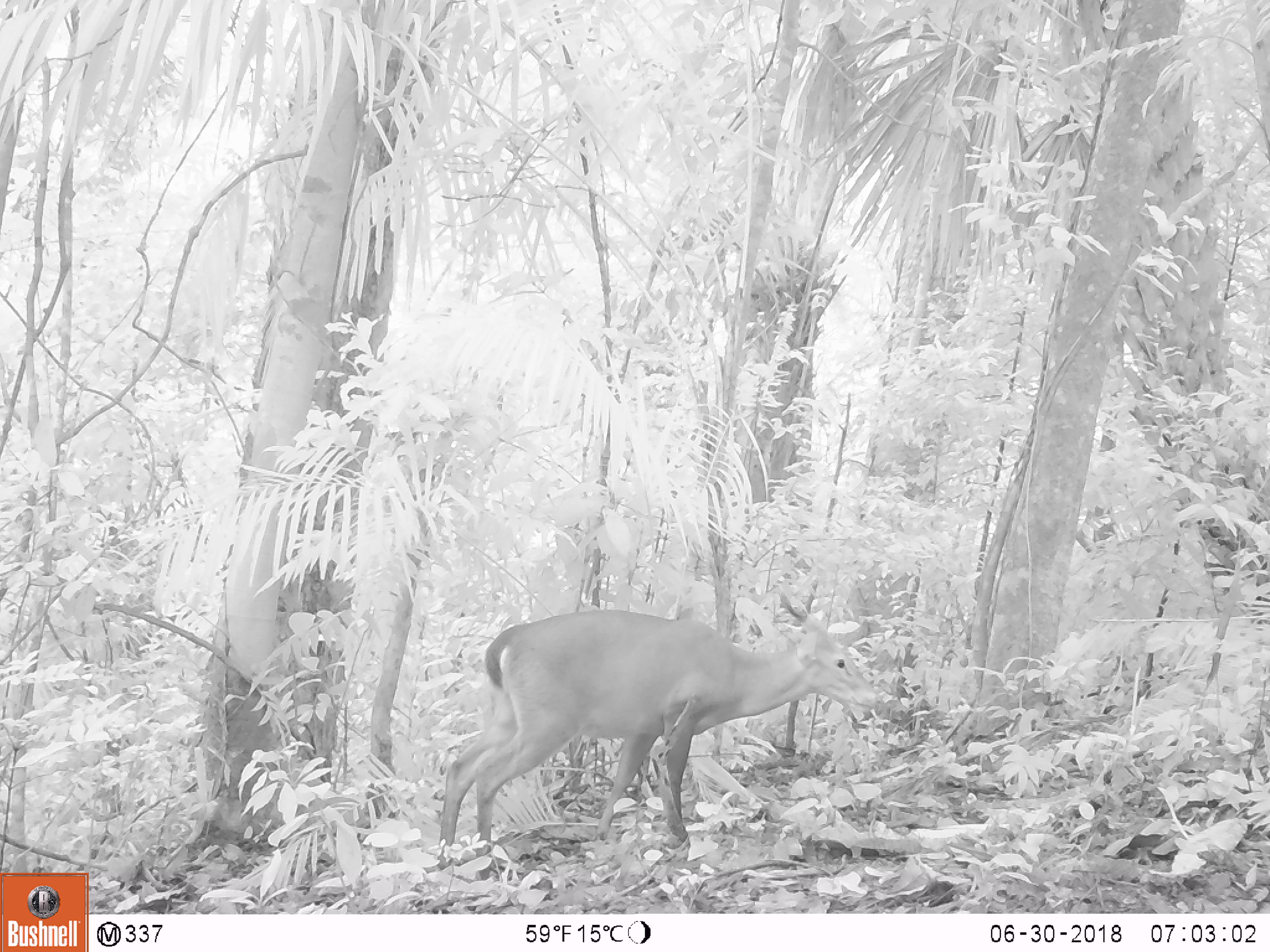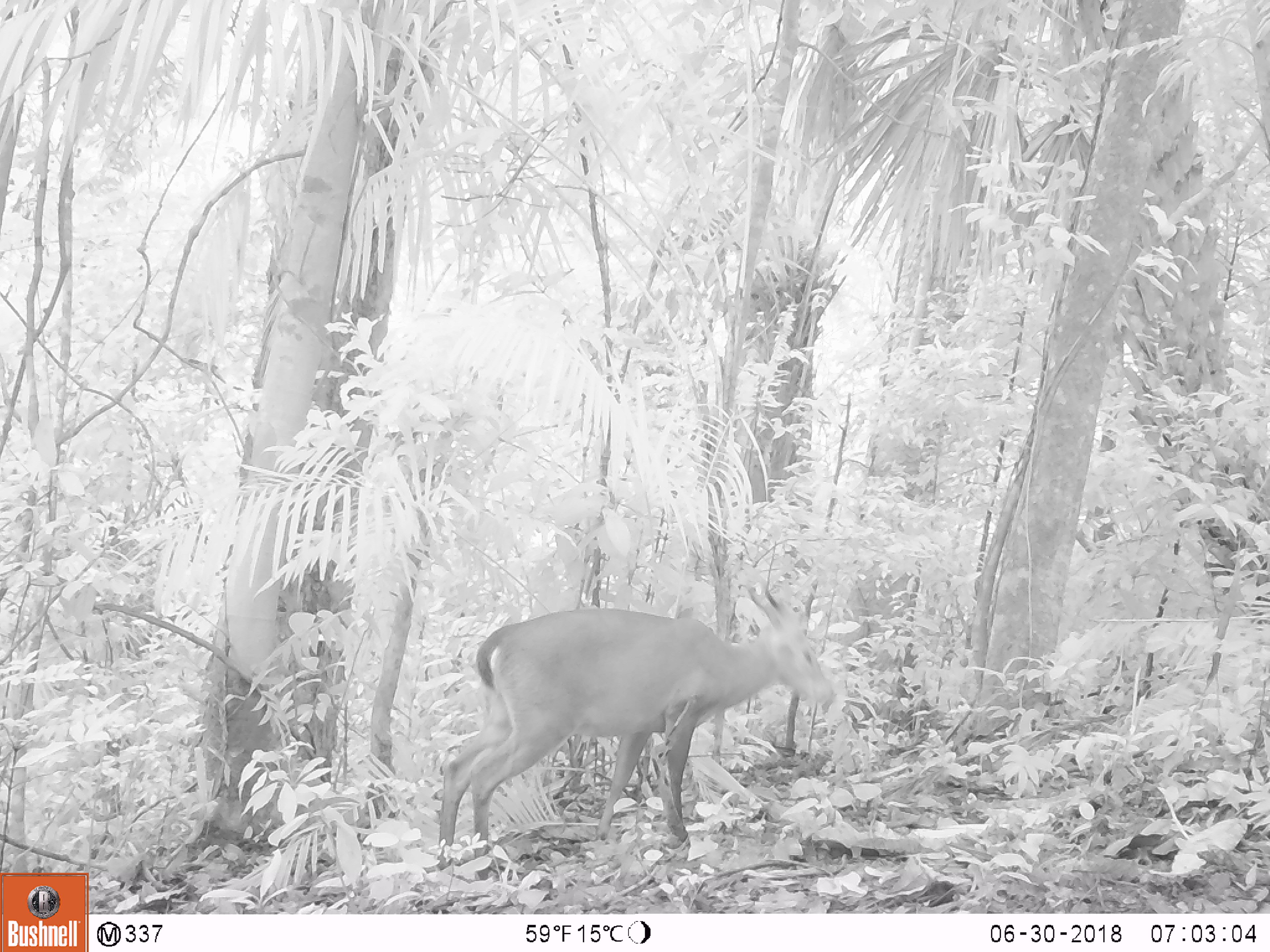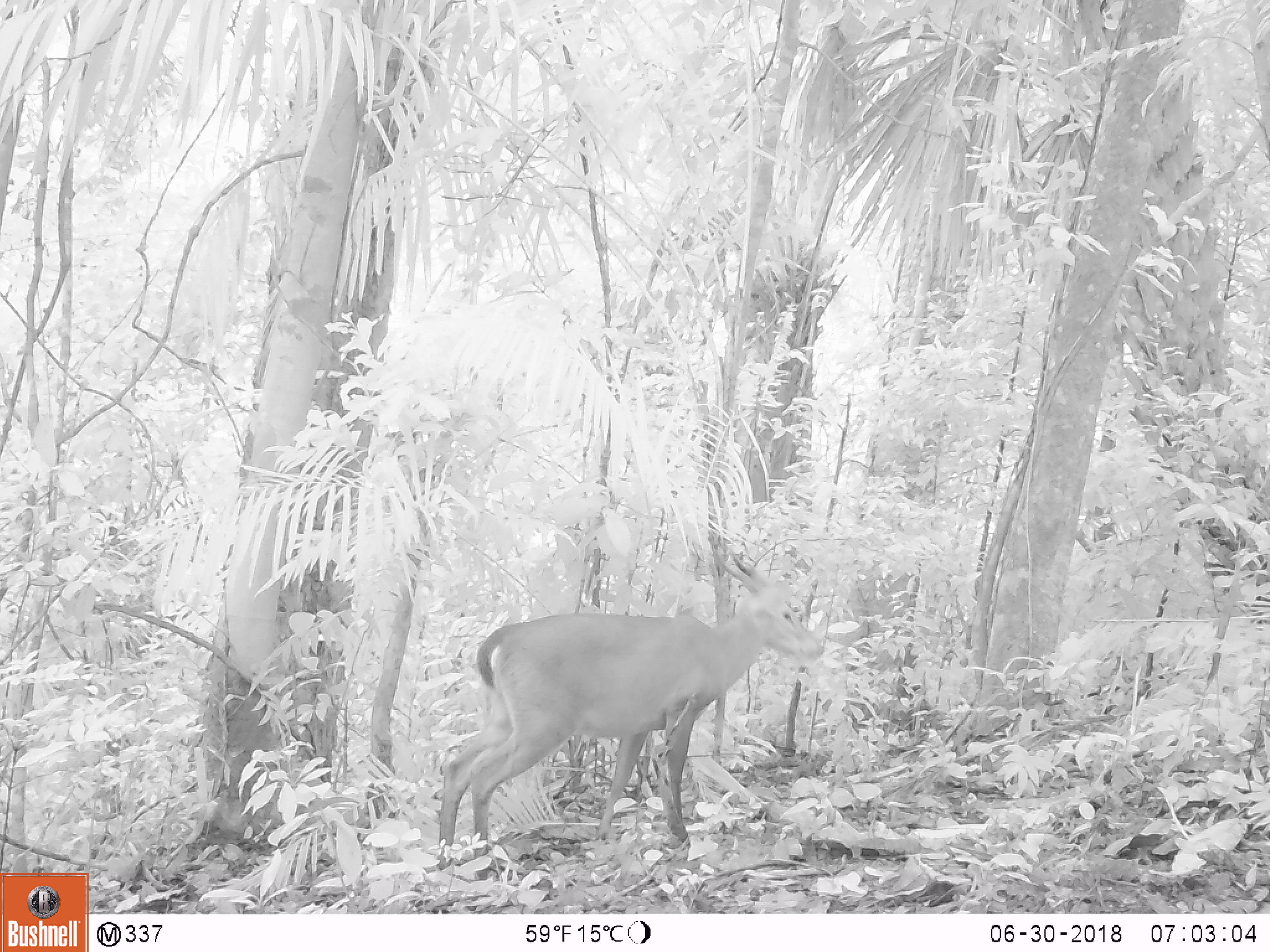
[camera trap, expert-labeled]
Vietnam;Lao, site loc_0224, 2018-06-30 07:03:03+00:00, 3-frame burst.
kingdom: Animalia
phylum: Chordata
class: Mammalia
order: Artiodactyla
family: Cervidae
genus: Muntiacus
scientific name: Muntiacus vuquangensis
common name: large-antlered muntjac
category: large antlered muntjac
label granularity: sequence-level